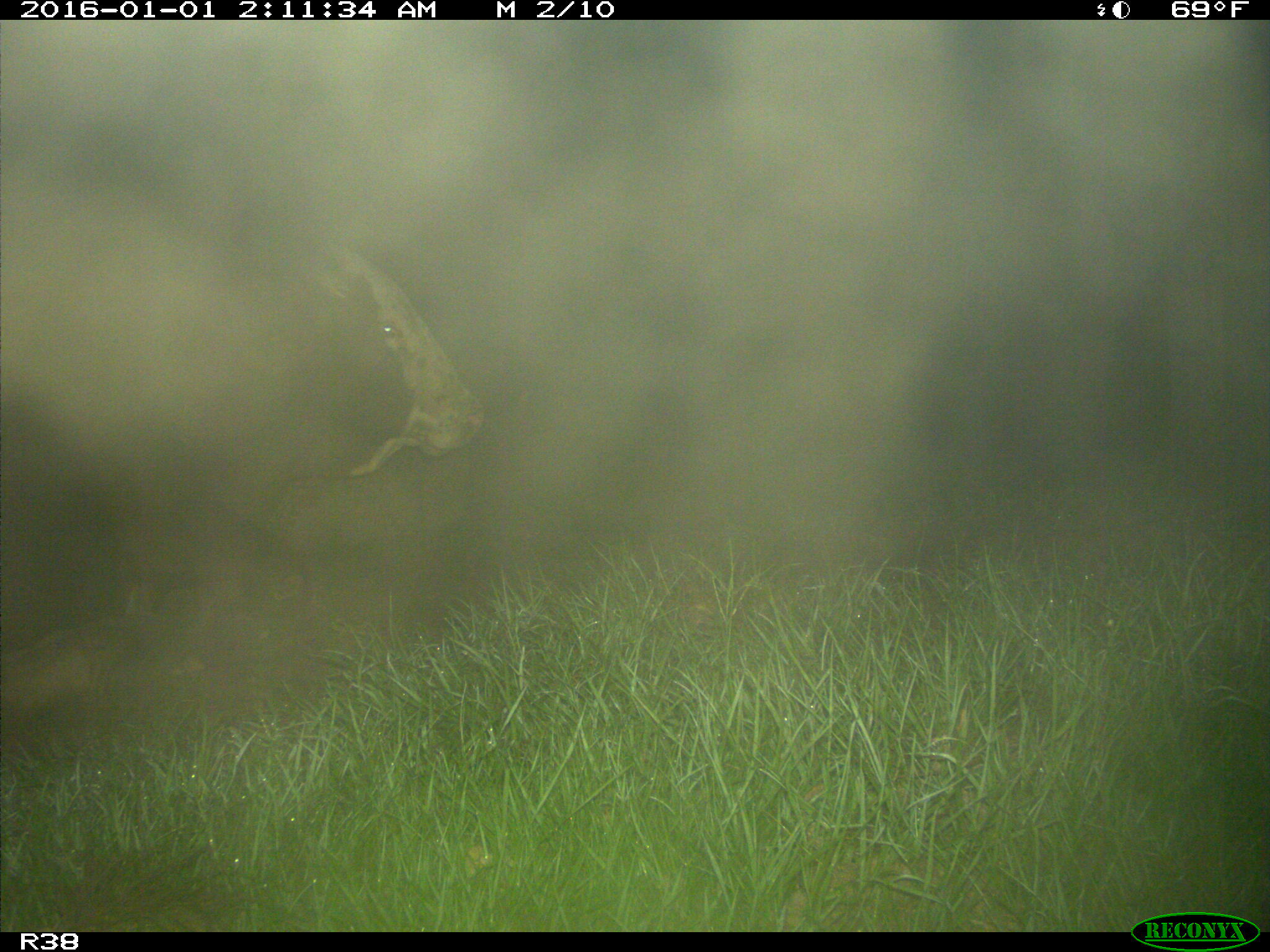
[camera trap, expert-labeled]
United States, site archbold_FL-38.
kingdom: Animalia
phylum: Chordata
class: Mammalia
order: Artiodactyla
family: Bovidae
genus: Bos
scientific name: Bos taurus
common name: domestic cow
Bos taurus (domestic cow).